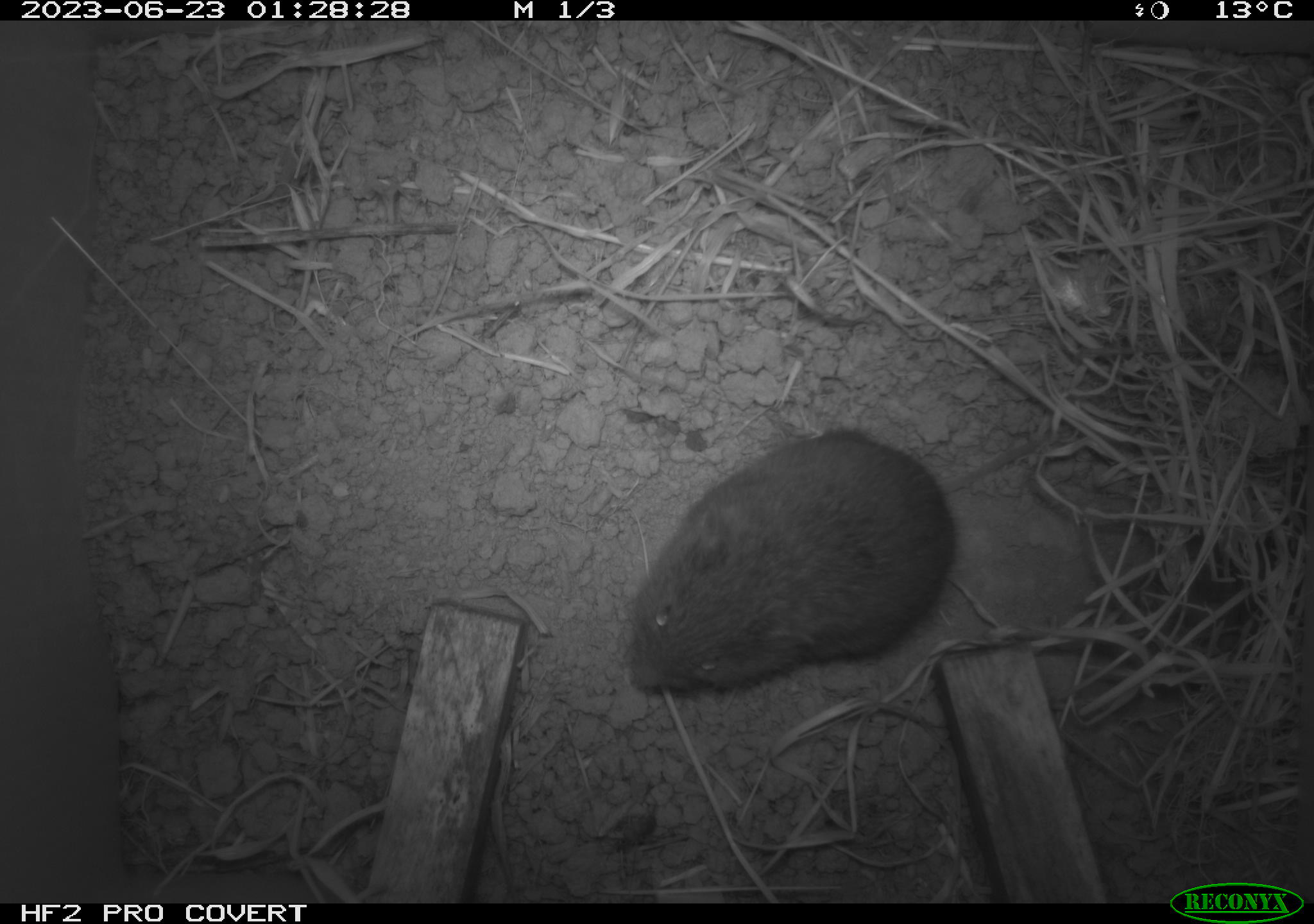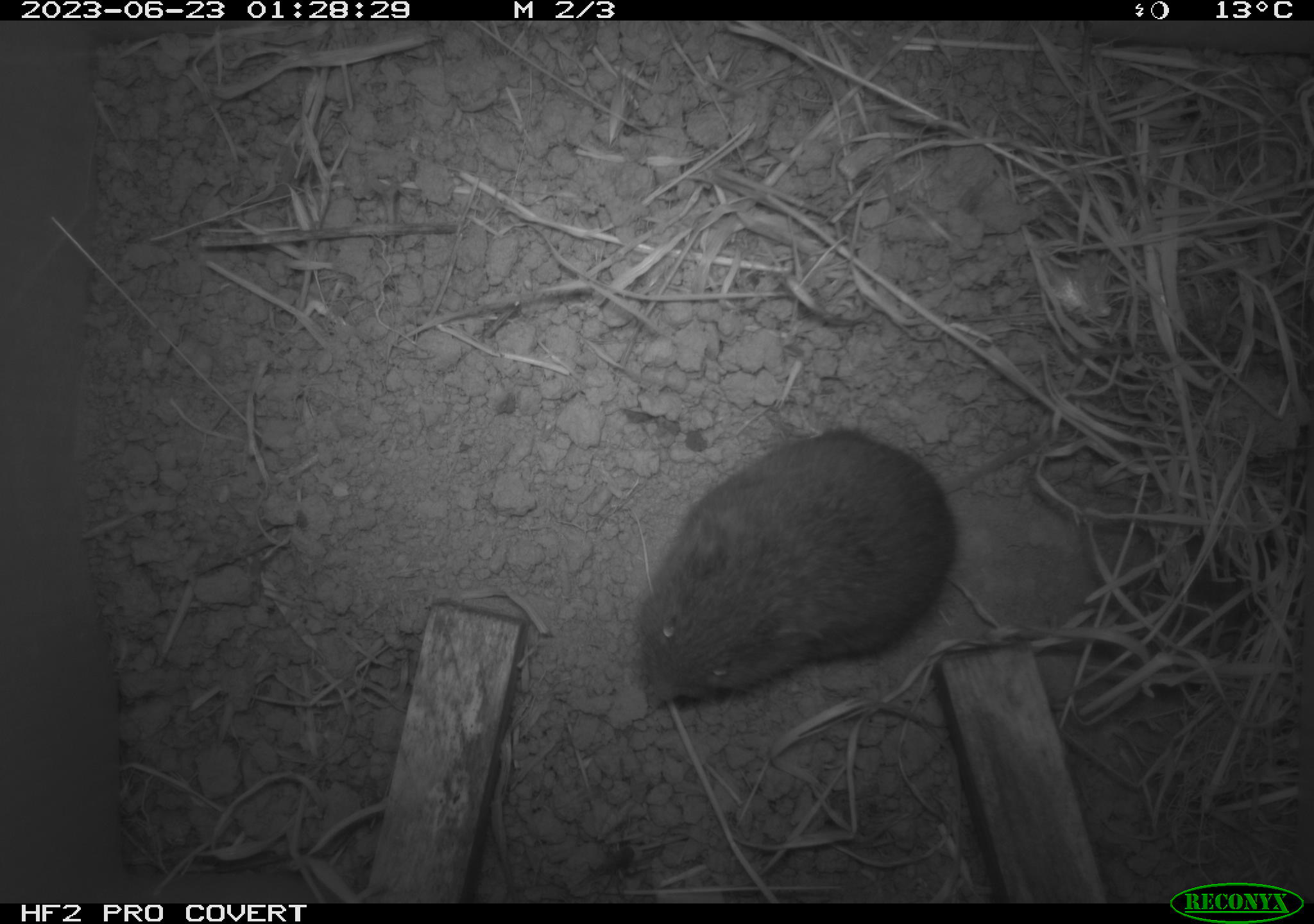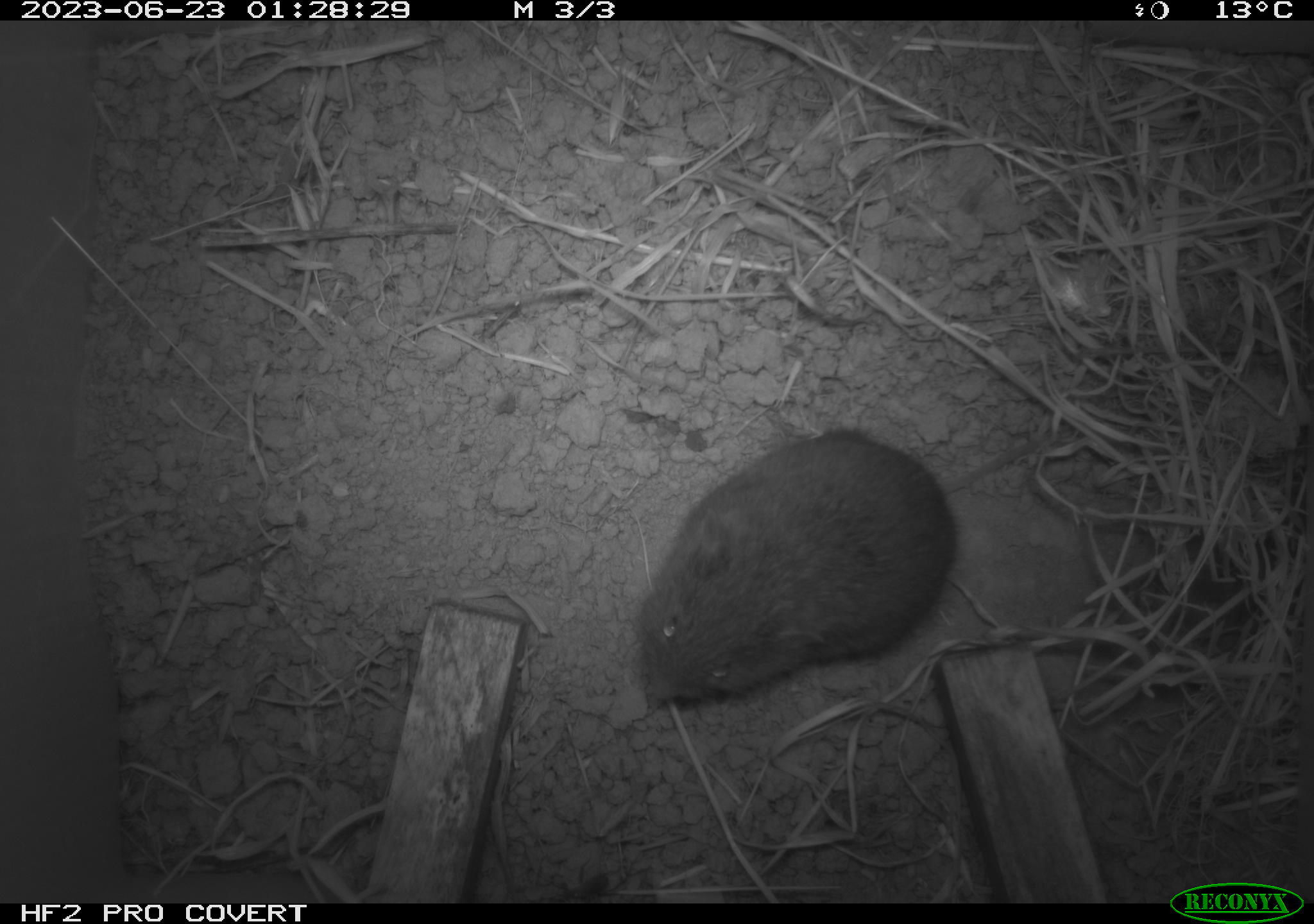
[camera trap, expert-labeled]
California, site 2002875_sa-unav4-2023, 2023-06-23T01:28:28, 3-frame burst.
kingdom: Animalia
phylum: Chordata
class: Mammalia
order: Rodentia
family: Cricetidae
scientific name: Arvicolinae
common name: voles, lemmings, and muskrats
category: arvicolinae subfamily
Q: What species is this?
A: Arvicolinae subfamily (voles, lemmings, and muskrats) (Arvicolinae).